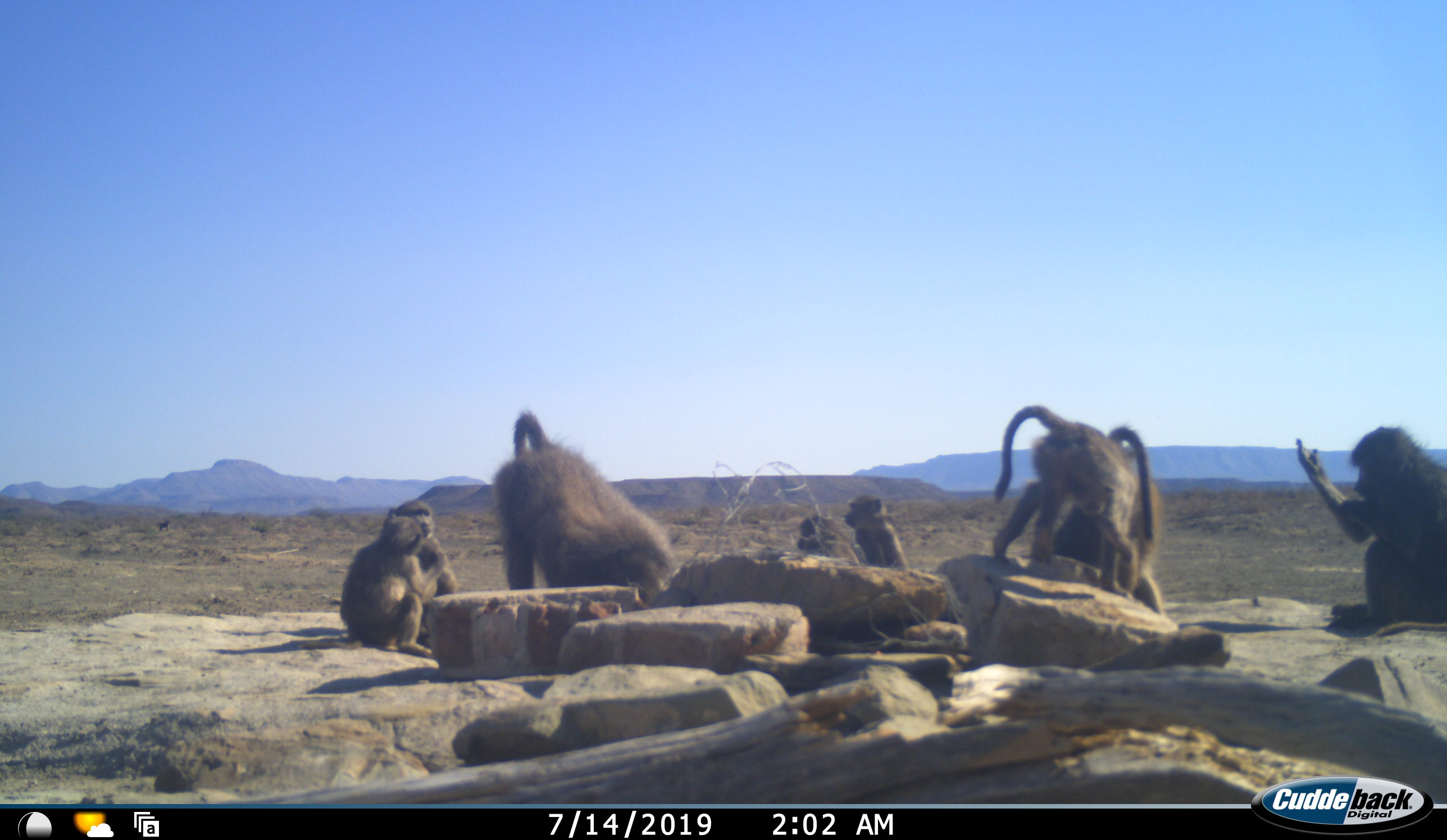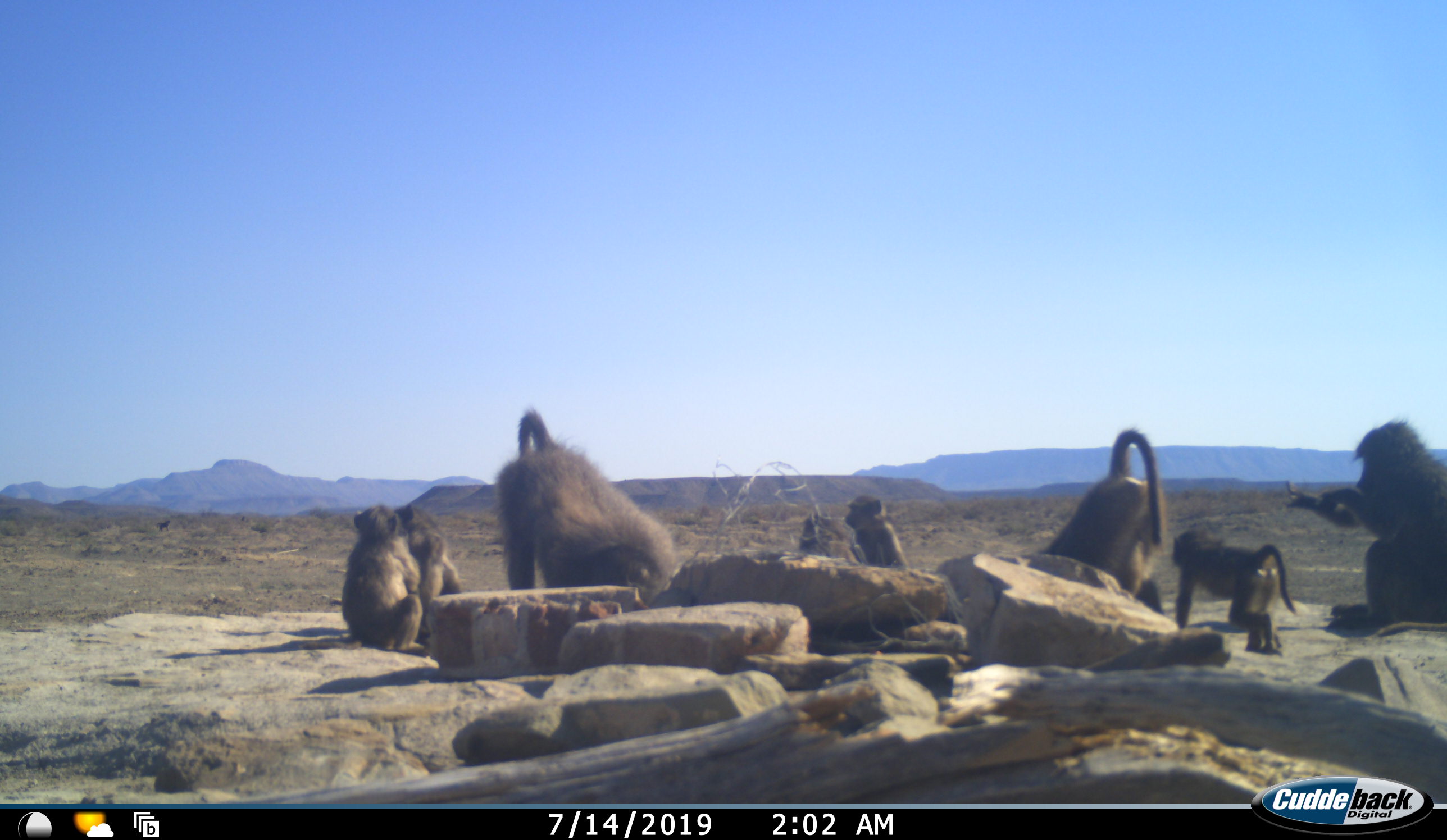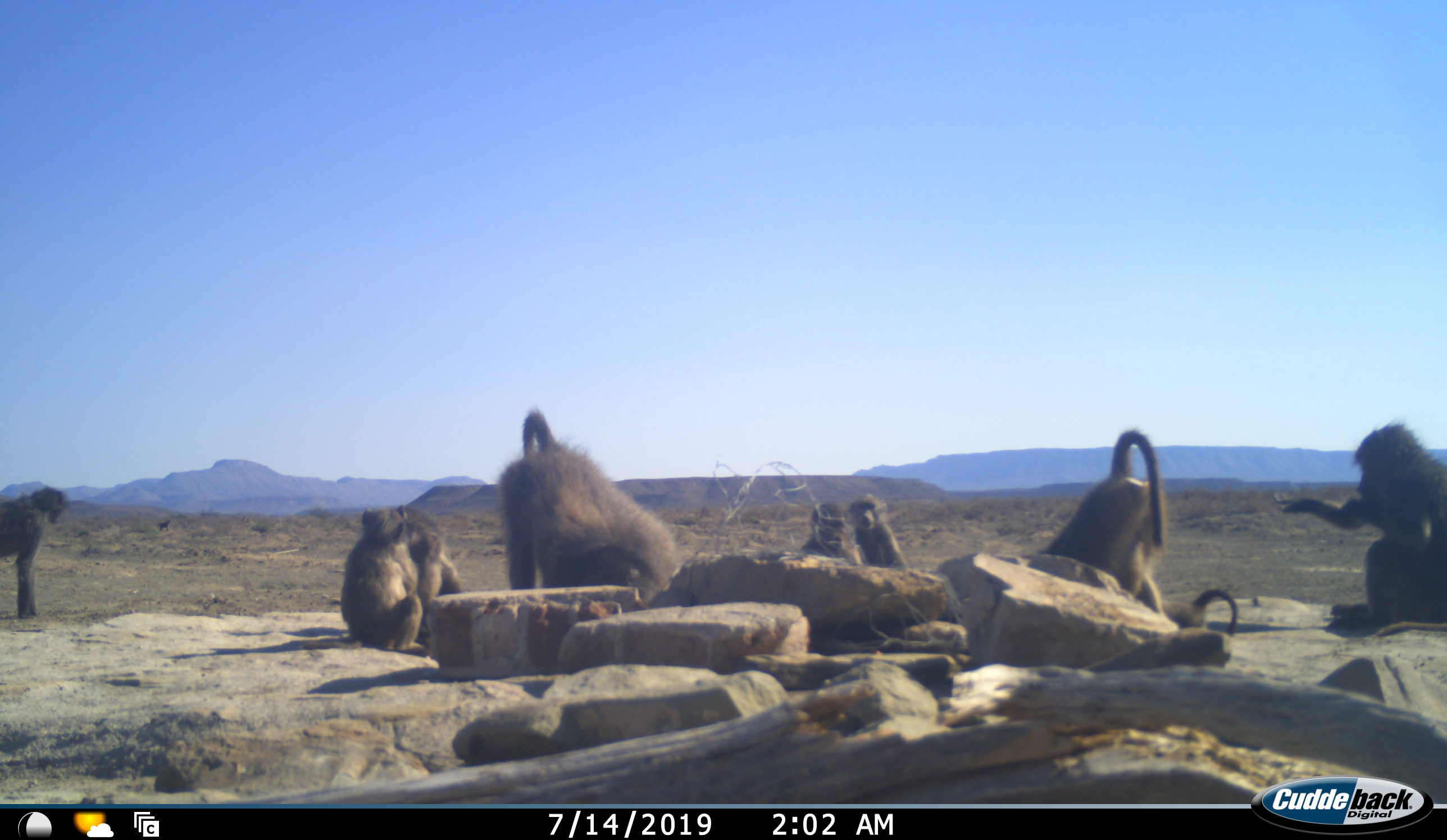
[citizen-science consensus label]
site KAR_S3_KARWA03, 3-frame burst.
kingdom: Animalia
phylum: Chordata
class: Mammalia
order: Primates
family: Cercopithecidae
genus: Papio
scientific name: Papio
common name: baboon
Baboon (Papio), count 9. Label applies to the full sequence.